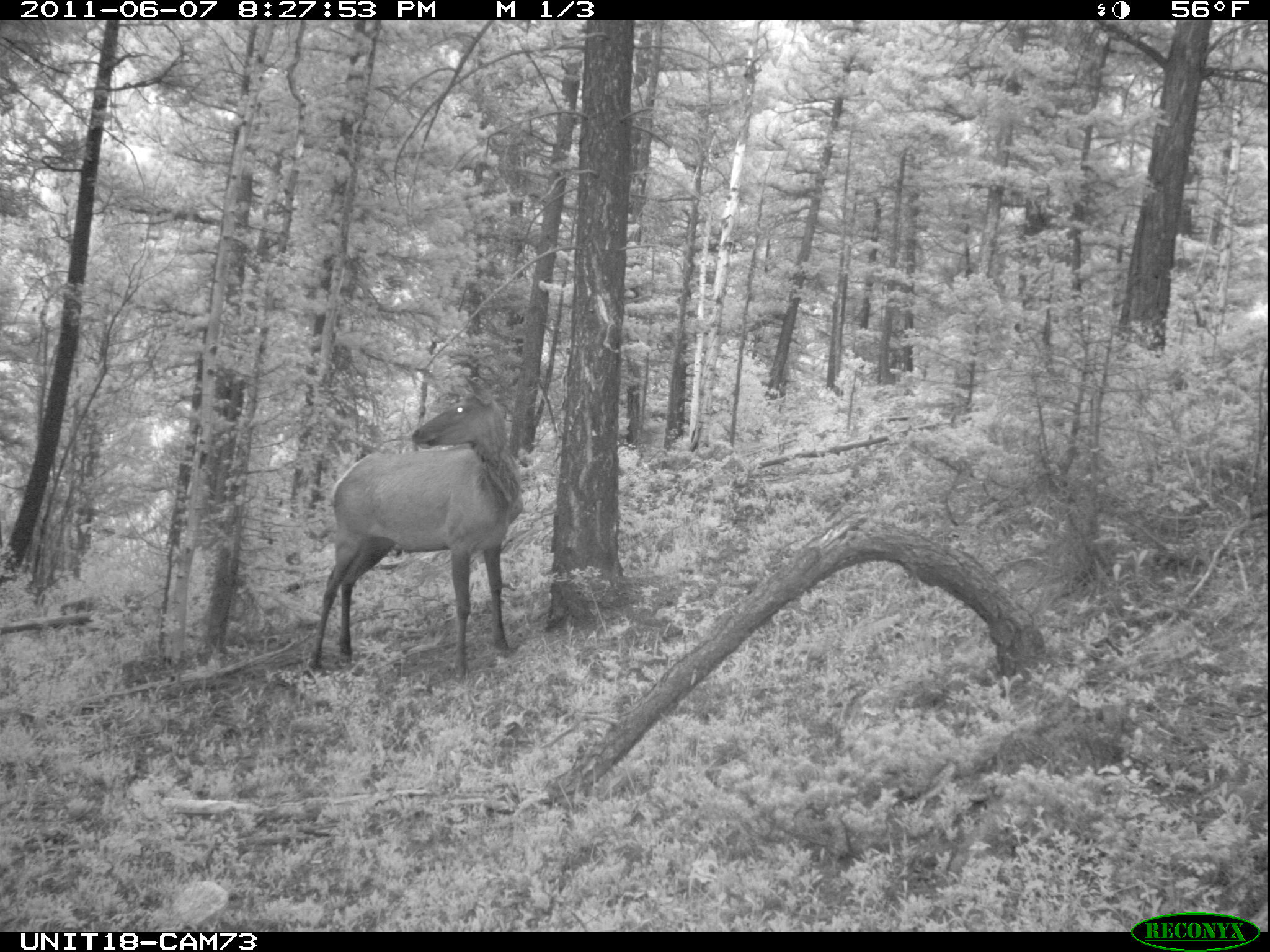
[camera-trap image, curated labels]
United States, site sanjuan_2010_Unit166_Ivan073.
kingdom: Animalia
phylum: Chordata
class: Mammalia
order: Artiodactyla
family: Cervidae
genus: Cervus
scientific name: Cervus elaphus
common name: red deer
Cervus elaphus (red deer).